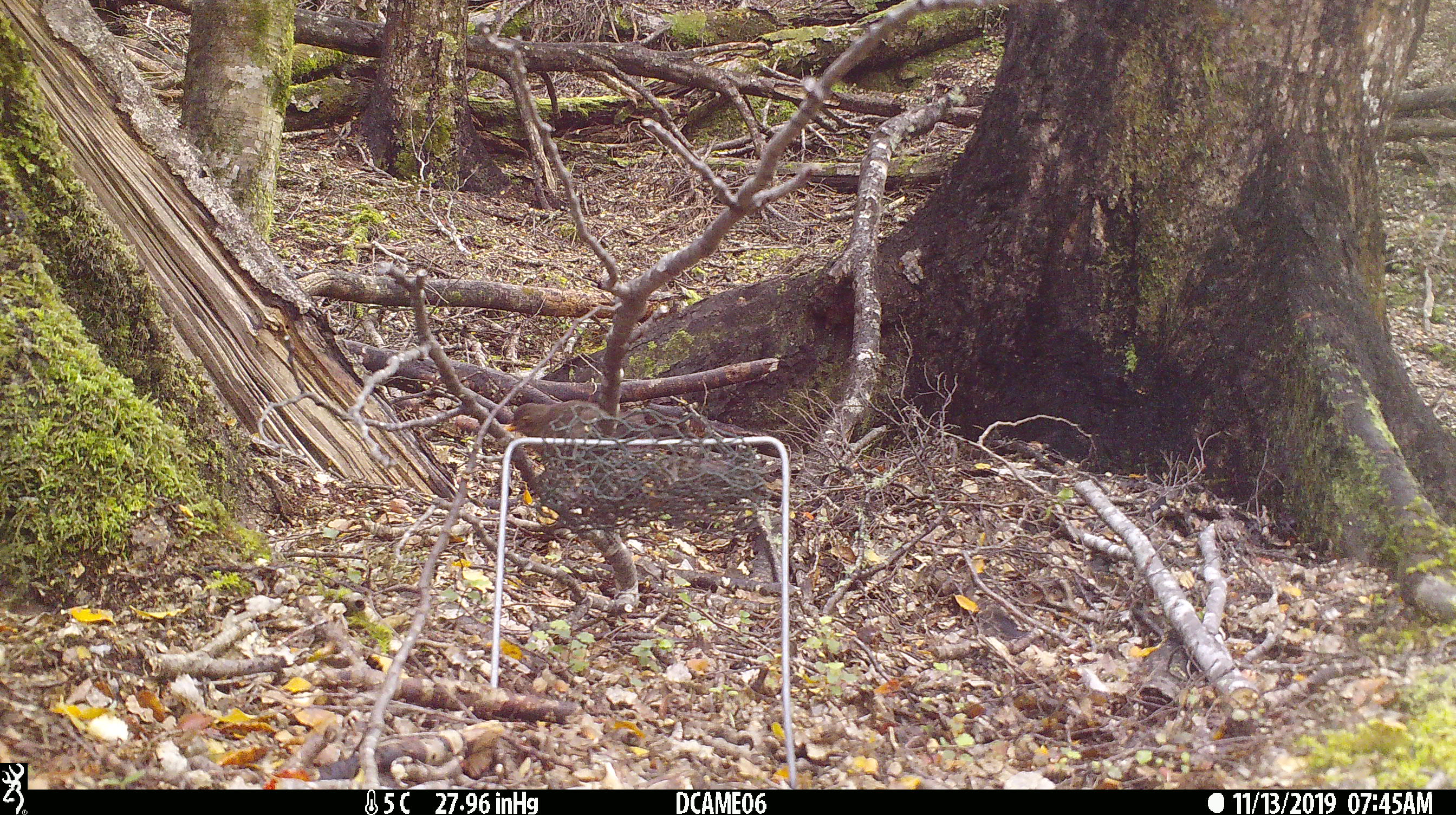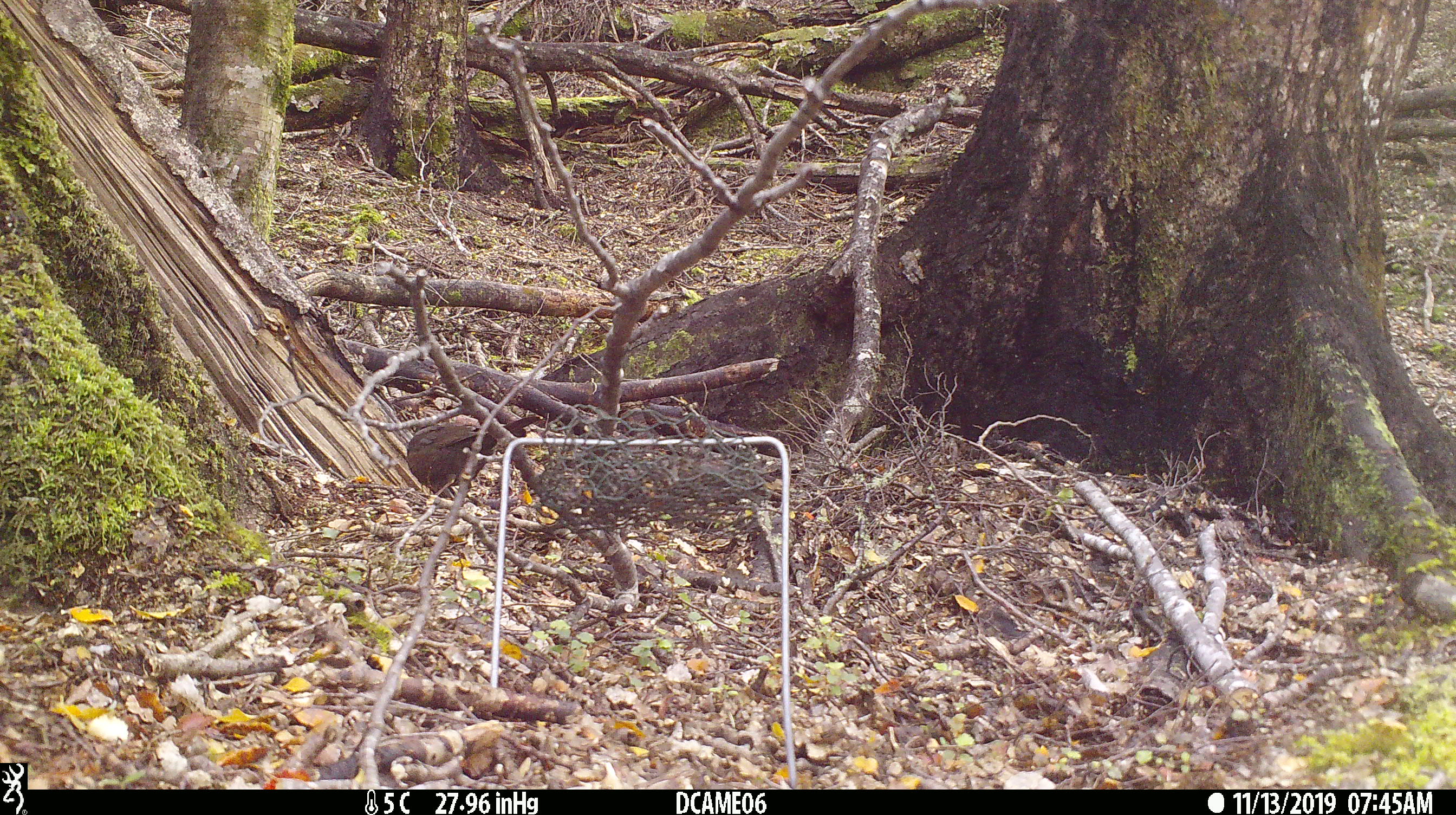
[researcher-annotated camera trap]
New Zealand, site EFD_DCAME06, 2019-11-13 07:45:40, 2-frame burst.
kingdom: Animalia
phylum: Chordata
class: Aves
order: Passeriformes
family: Turdidae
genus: Turdus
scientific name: Turdus merula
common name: eurasian blackbird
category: blackbird